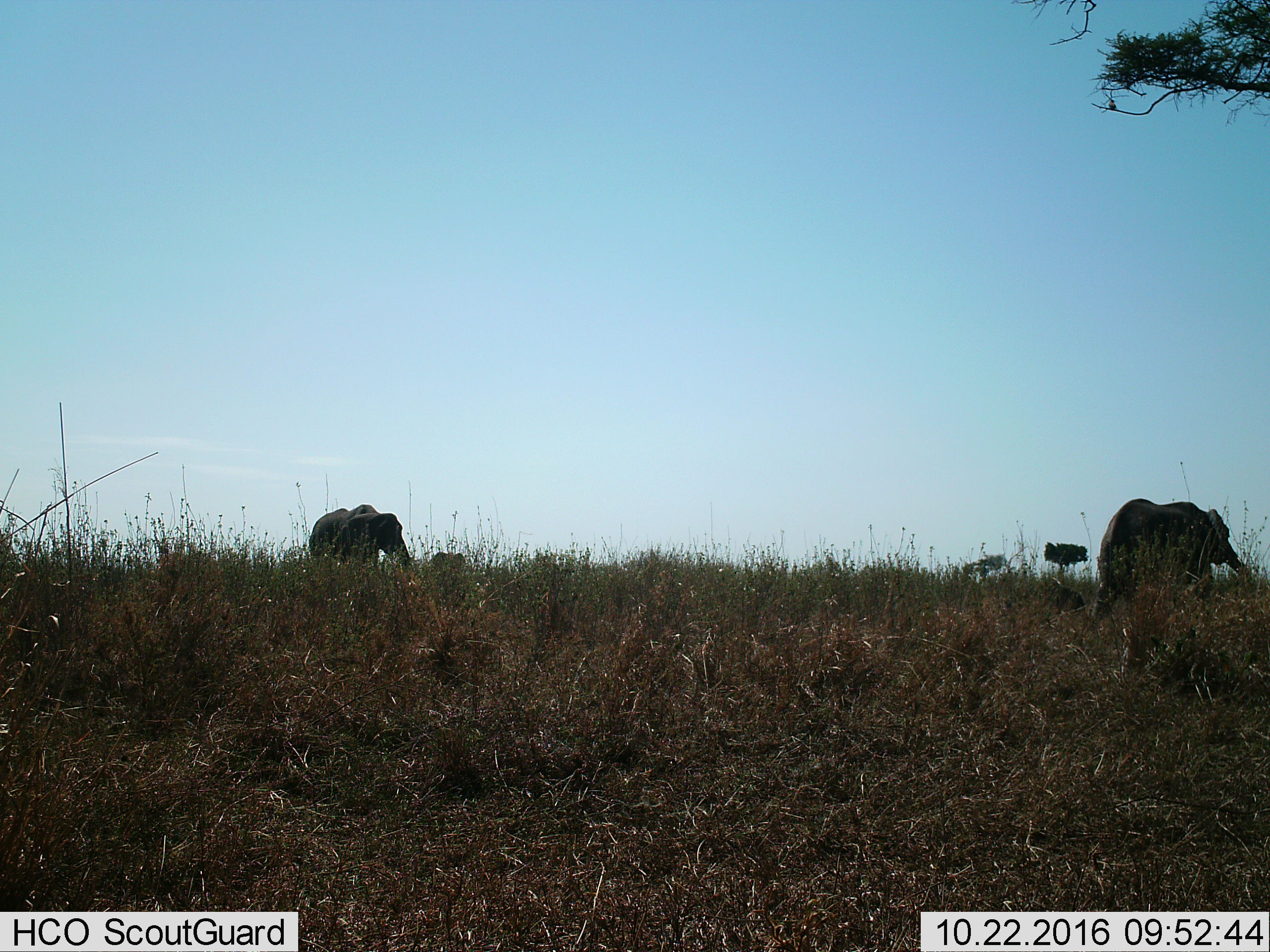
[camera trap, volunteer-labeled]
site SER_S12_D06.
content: unidentified animal